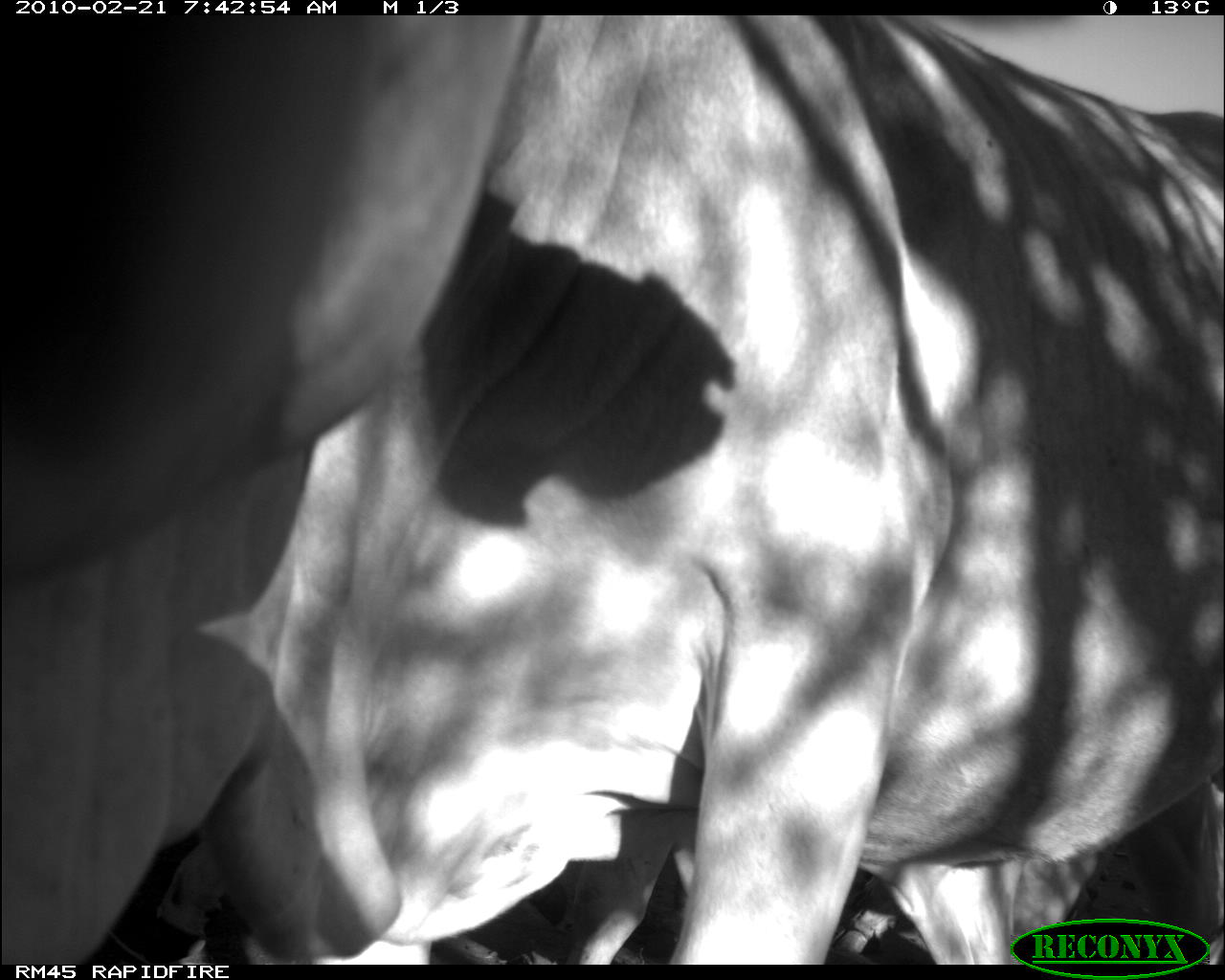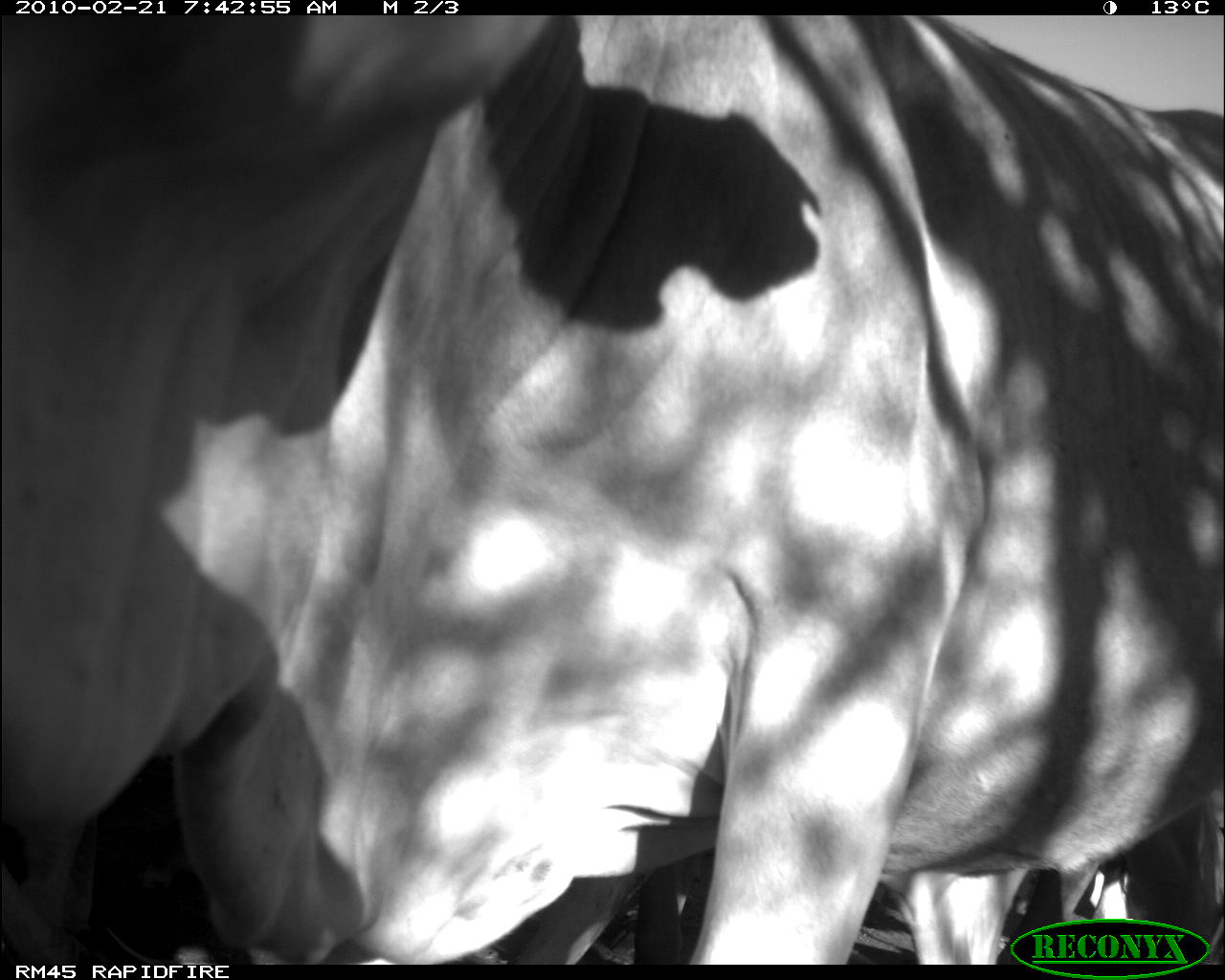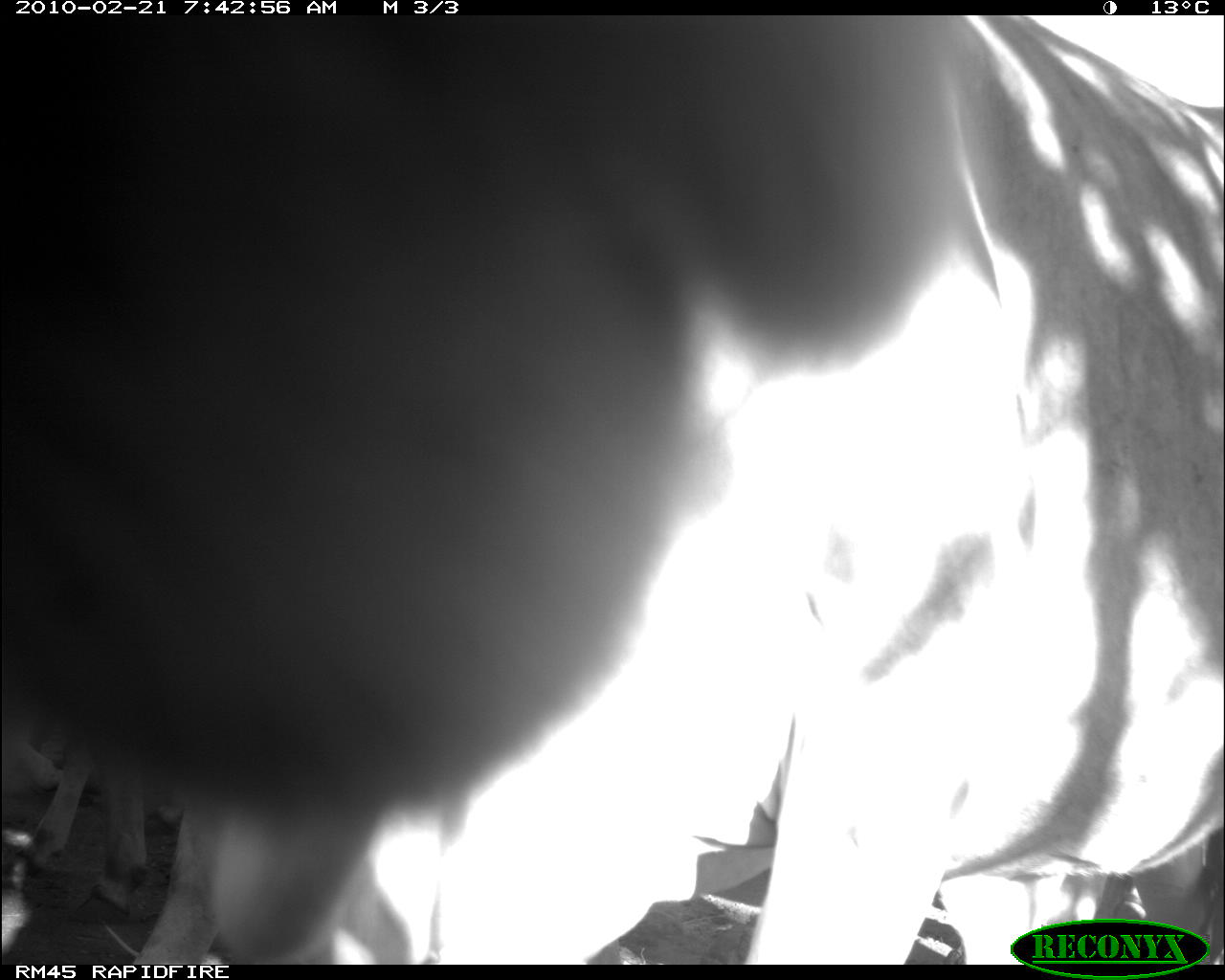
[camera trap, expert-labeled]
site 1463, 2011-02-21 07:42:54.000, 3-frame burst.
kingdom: Animalia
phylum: Chordata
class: Mammalia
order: Artiodactyla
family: Bovidae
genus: Bos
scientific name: Bos taurus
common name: domestic cattle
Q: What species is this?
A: Bos taurus (domestic cattle).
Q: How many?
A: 9.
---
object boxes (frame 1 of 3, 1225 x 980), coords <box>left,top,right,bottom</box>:
bos taurus: <box>3,15,1217,963</box>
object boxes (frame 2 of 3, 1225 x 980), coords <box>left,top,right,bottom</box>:
bos taurus: <box>3,11,1223,962</box>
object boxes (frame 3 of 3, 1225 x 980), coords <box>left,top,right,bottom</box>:
bos taurus: <box>0,15,1217,958</box>; <box>18,722,151,927</box>